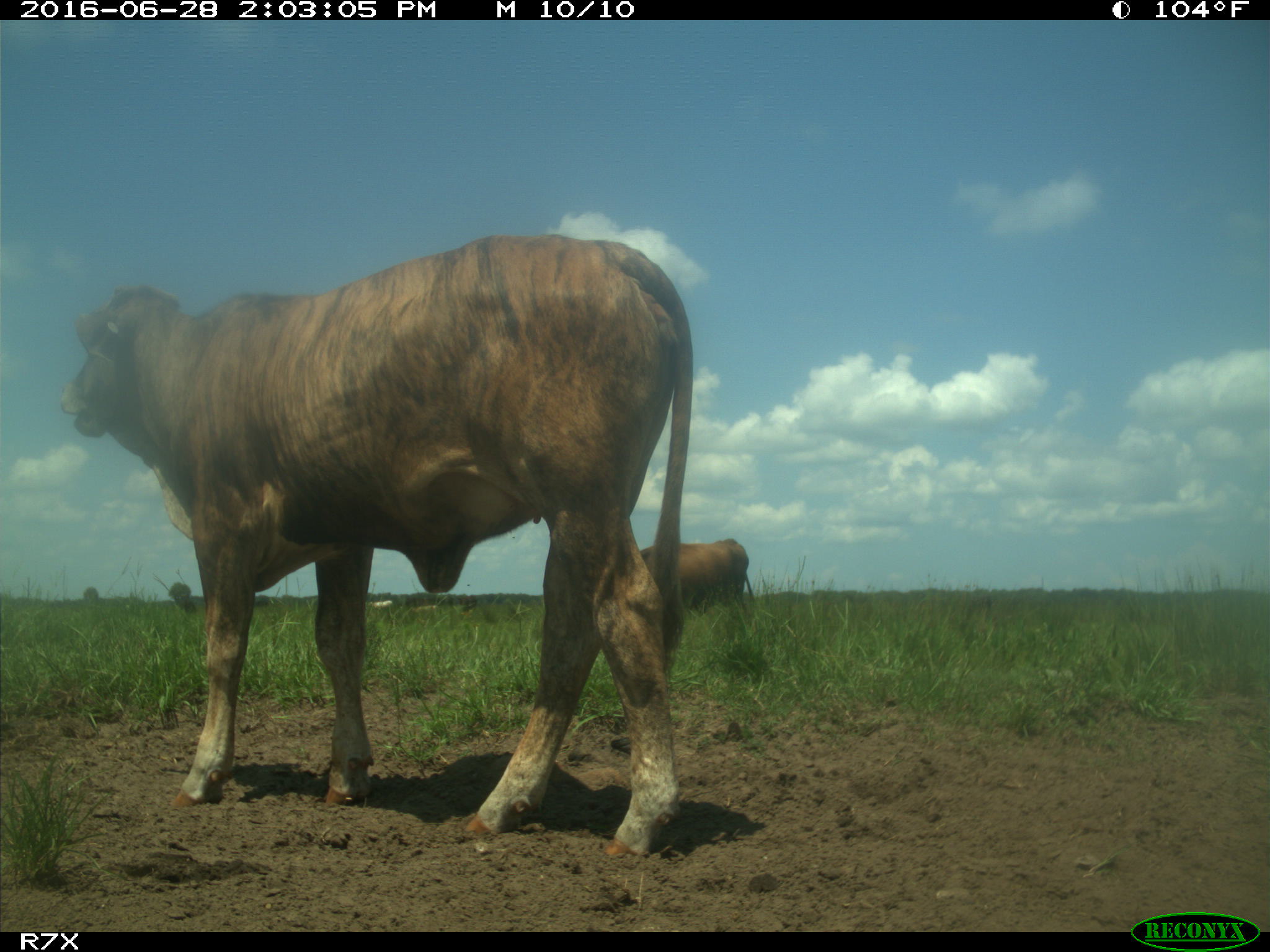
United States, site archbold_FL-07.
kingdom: Animalia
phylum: Chordata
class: Mammalia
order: Artiodactyla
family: Bovidae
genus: Bos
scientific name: Bos taurus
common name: domestic cow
Bos taurus (domestic cow).